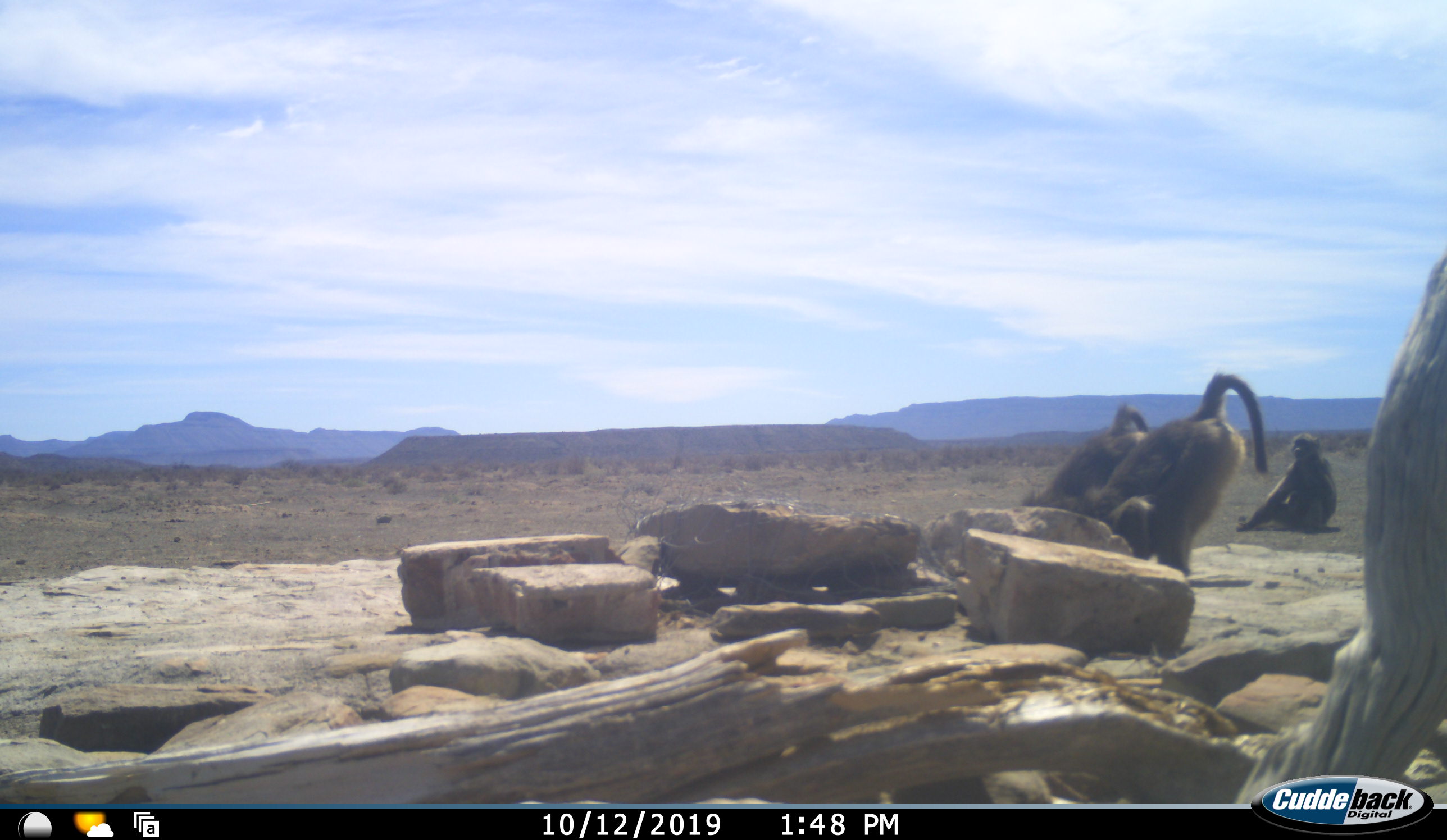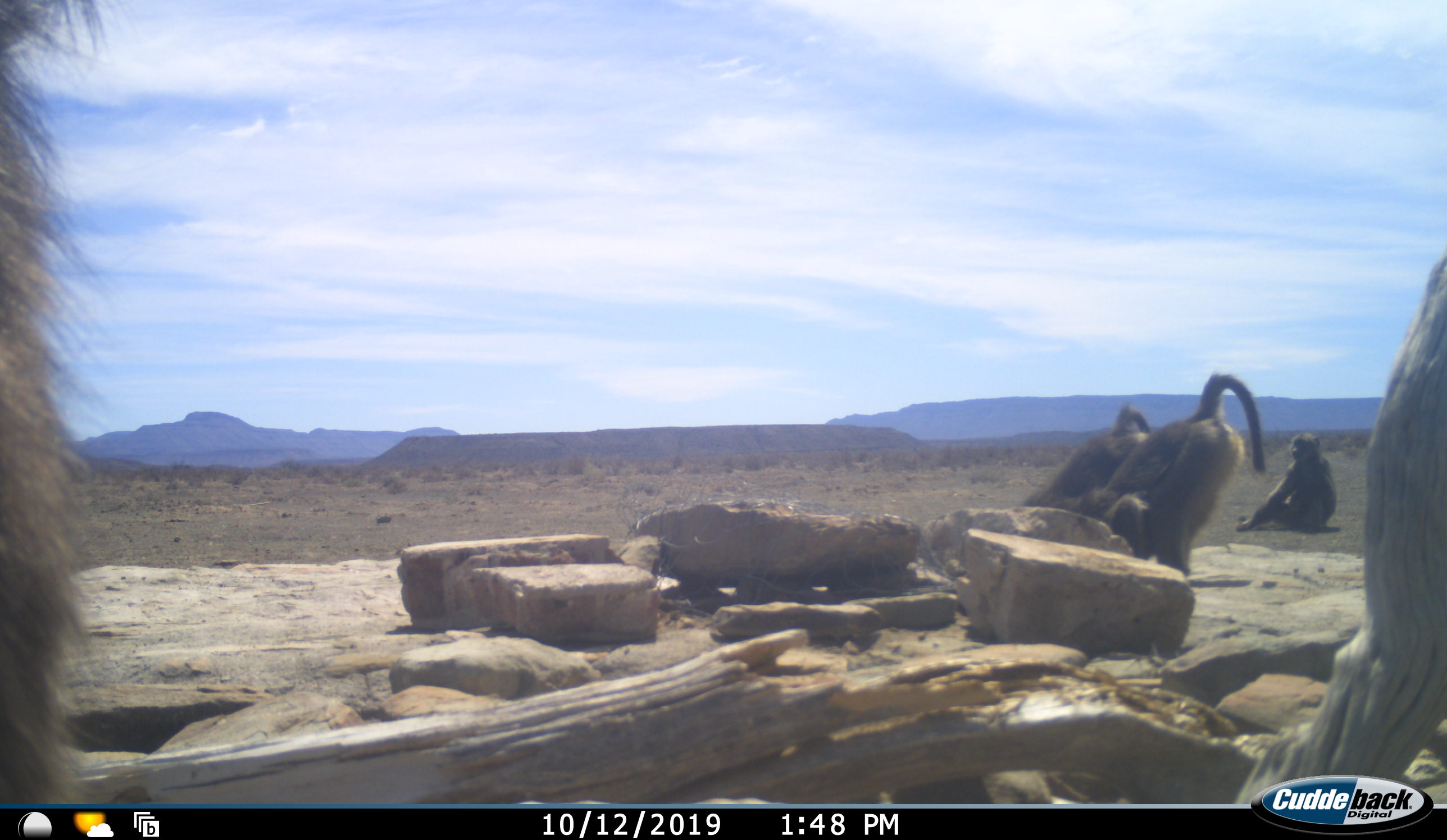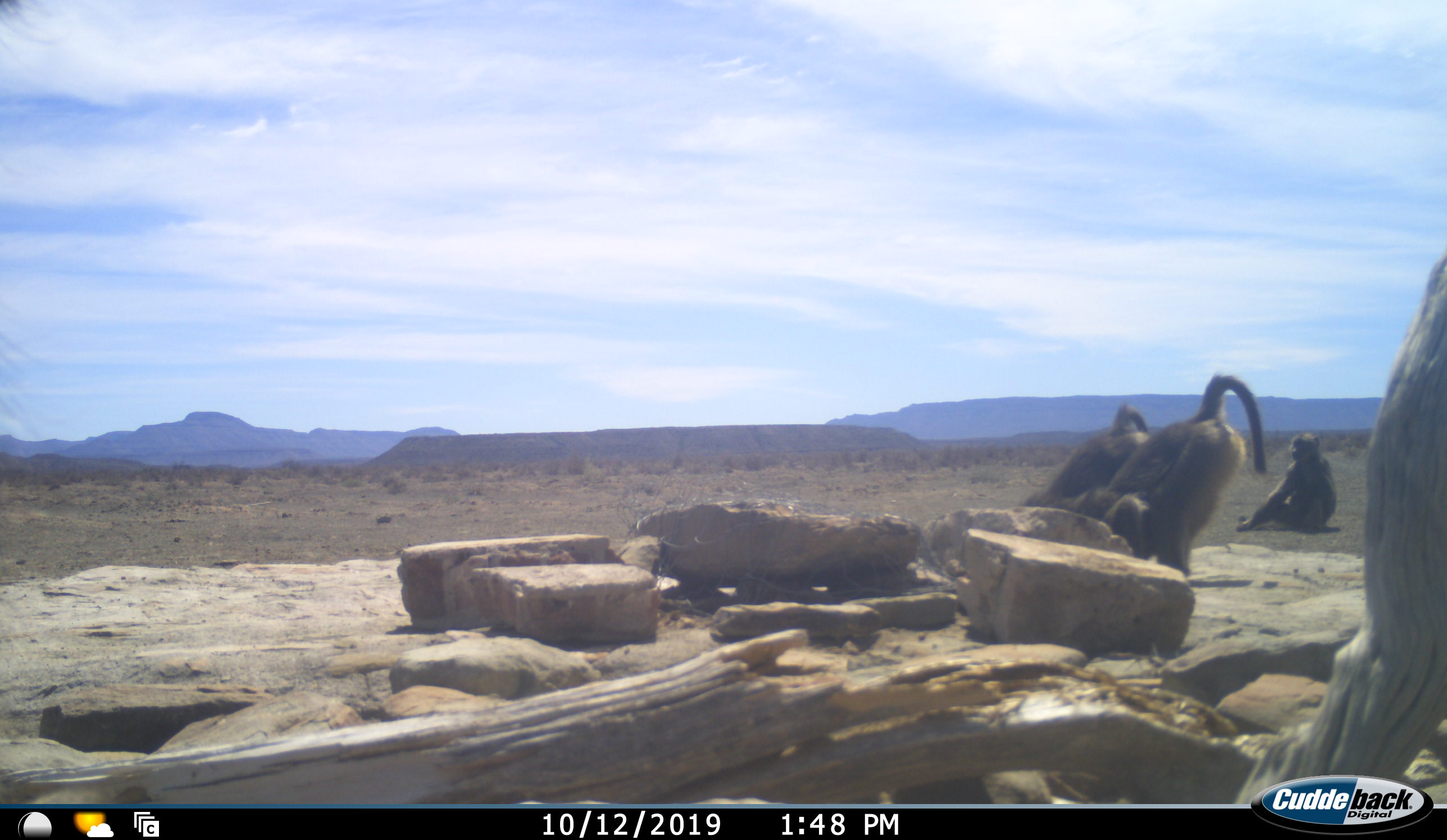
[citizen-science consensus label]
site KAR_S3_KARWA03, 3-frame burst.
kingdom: Animalia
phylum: Chordata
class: Mammalia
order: Primates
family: Cercopithecidae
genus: Papio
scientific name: Papio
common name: baboon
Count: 4.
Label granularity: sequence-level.